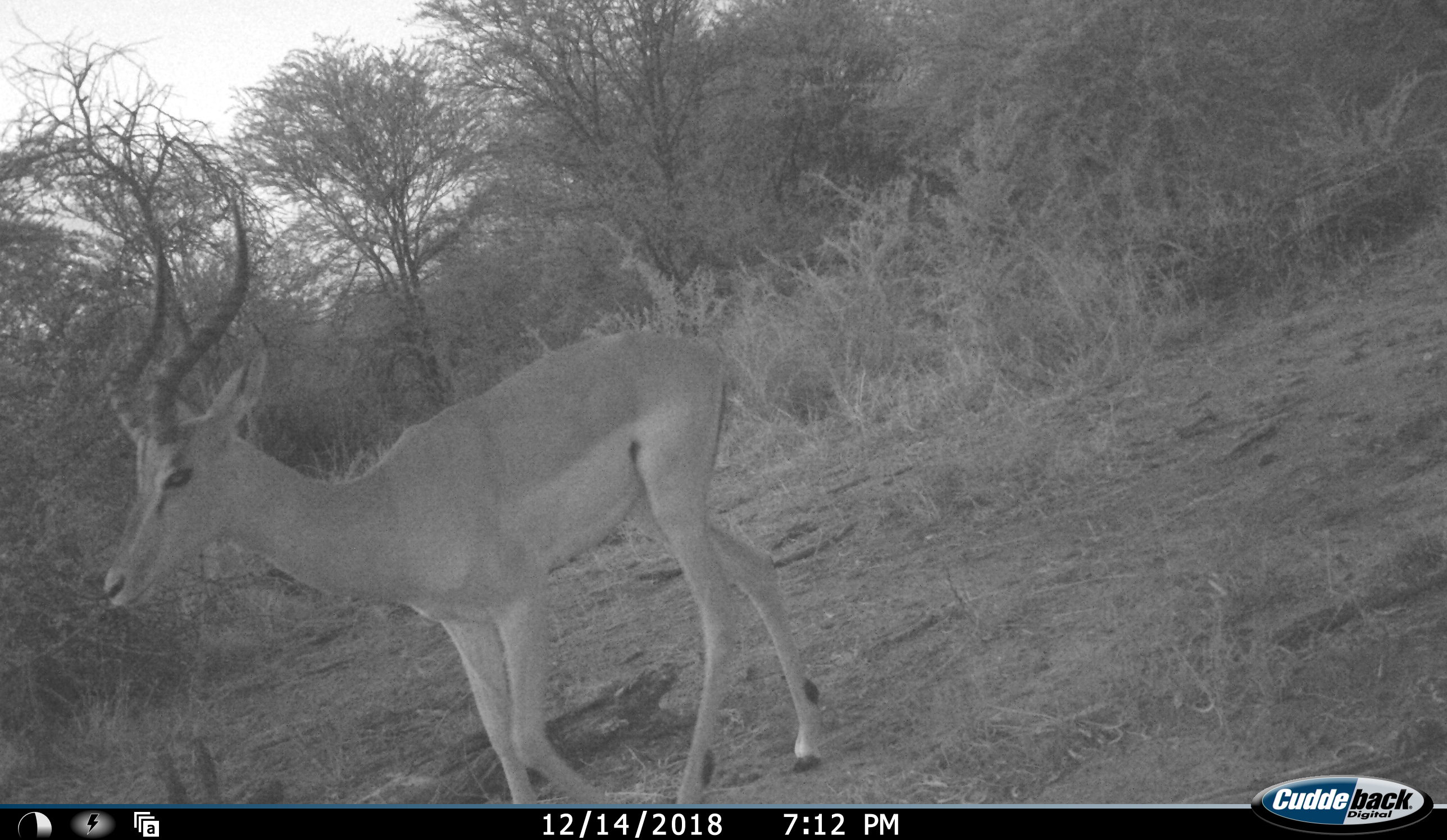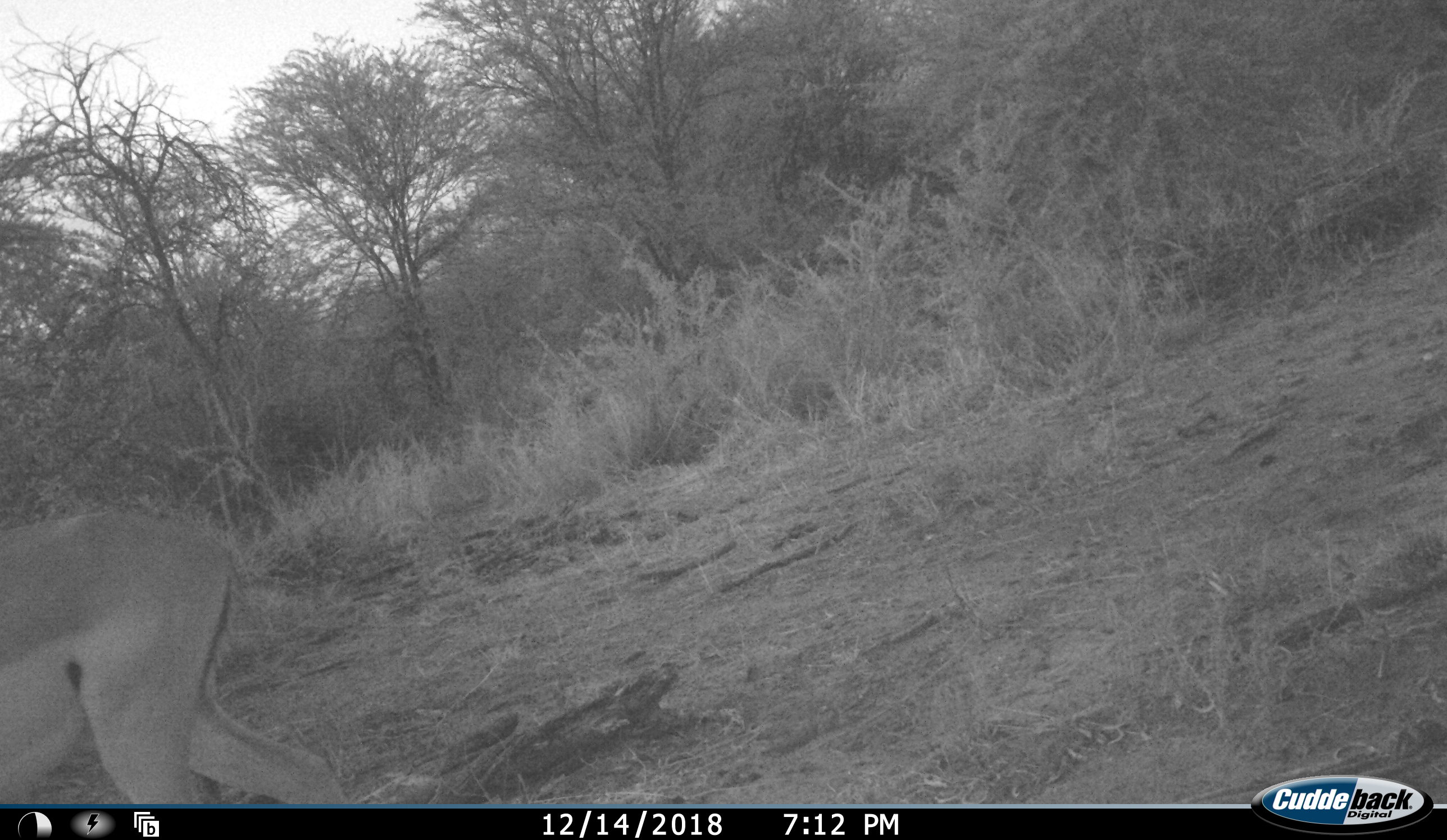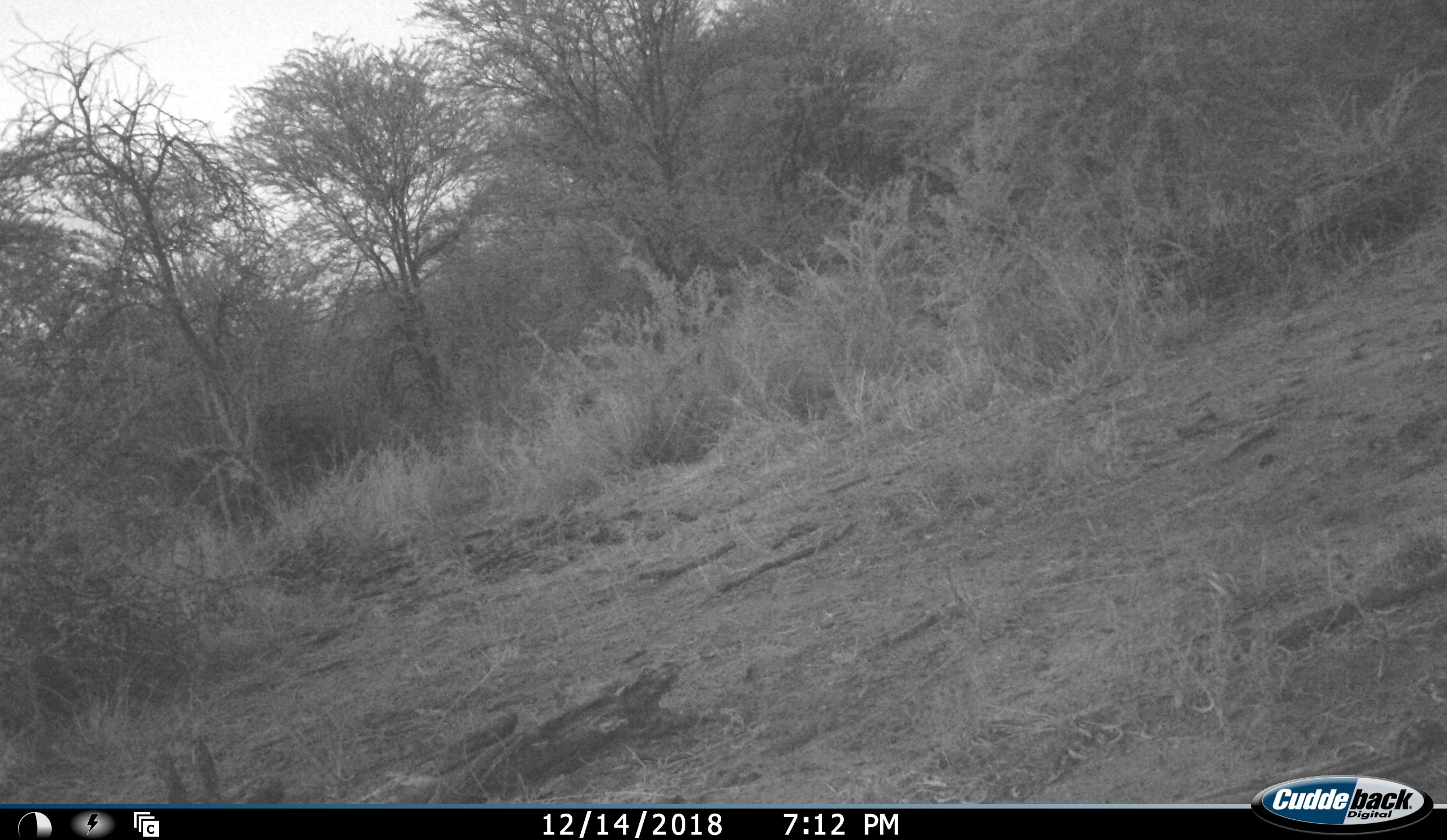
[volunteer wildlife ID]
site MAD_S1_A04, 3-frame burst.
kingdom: Animalia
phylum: Chordata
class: Mammalia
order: Artiodactyla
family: Bovidae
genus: Aepyceros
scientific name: Aepyceros melampus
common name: impala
Impala (Aepyceros melampus), count 1. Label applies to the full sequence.